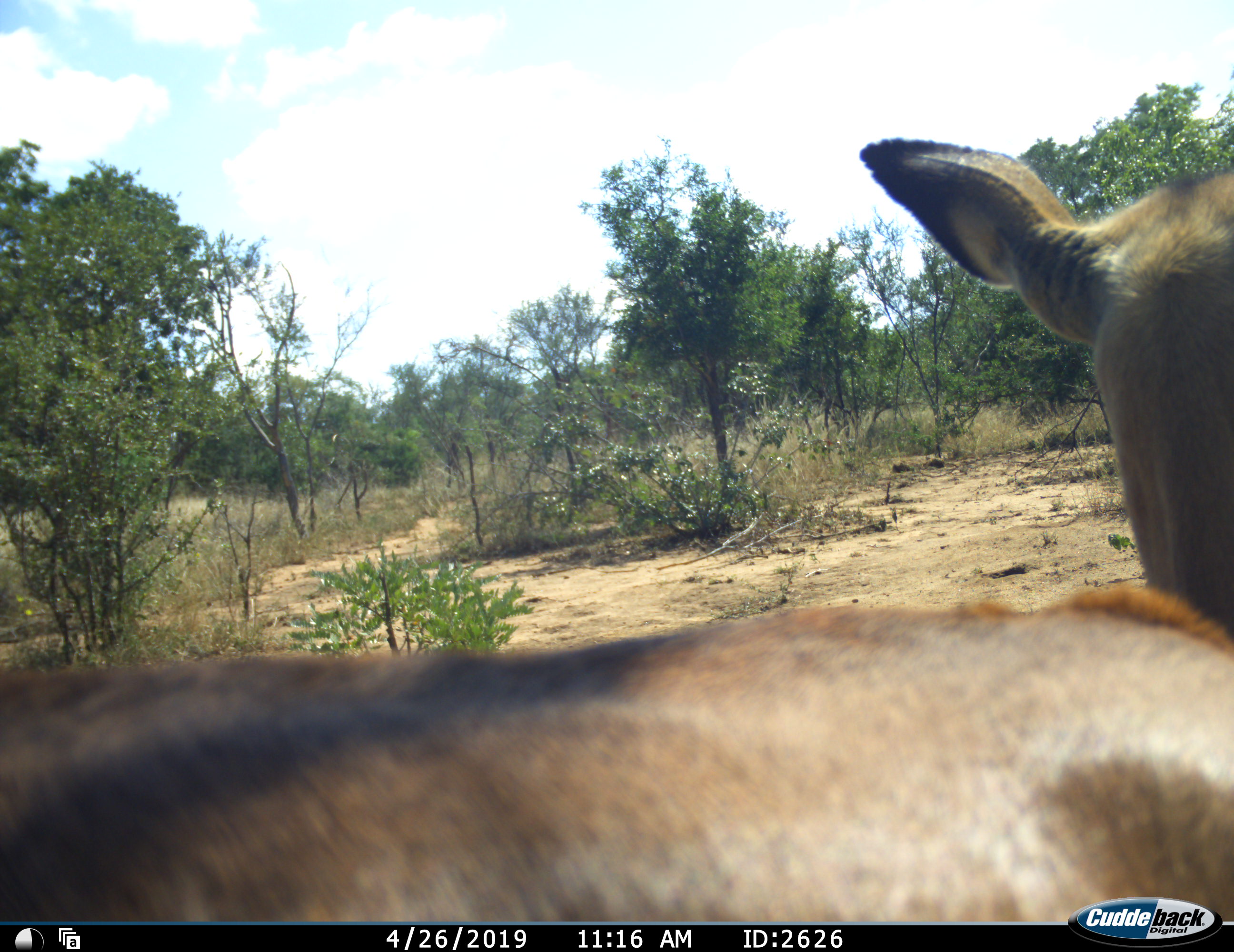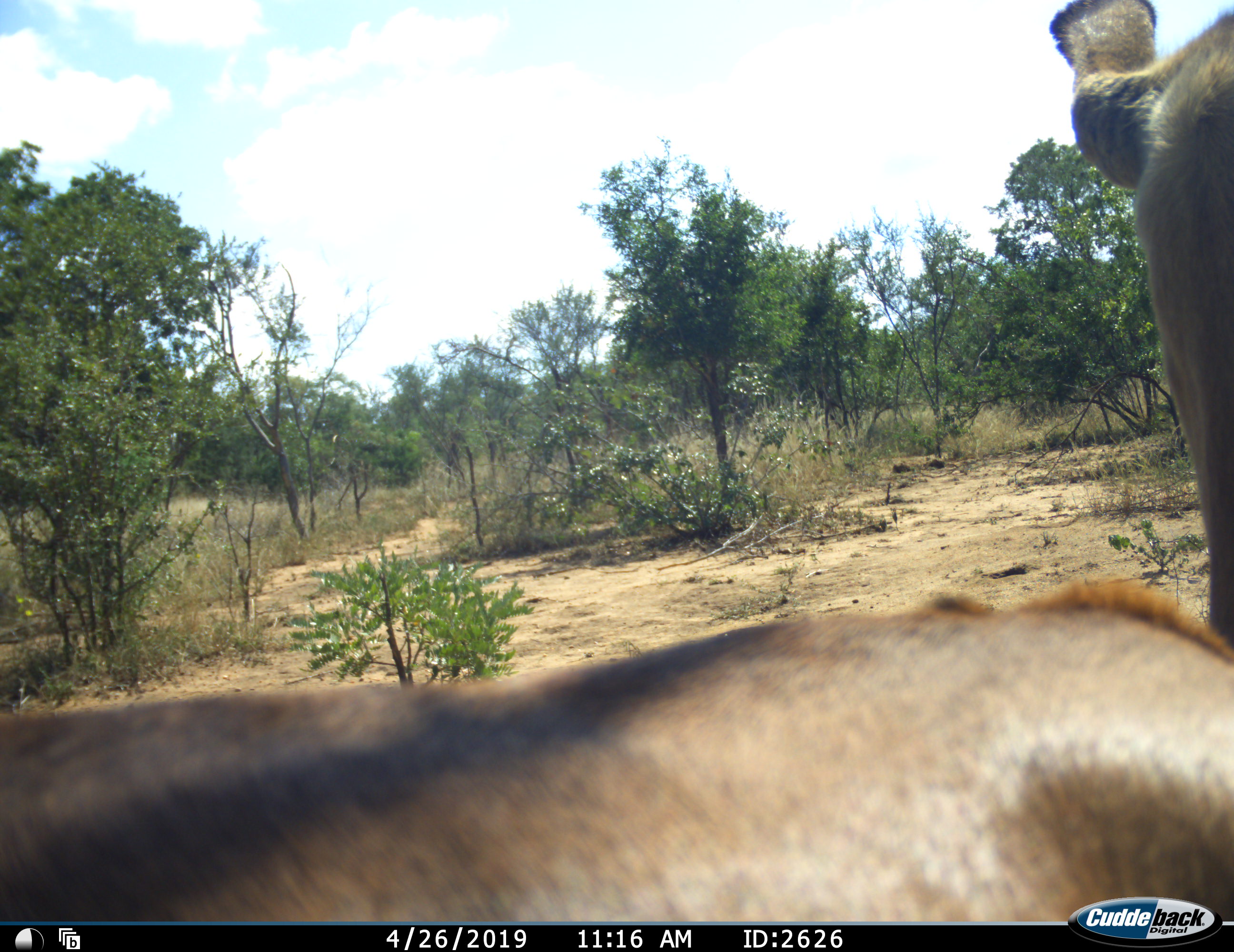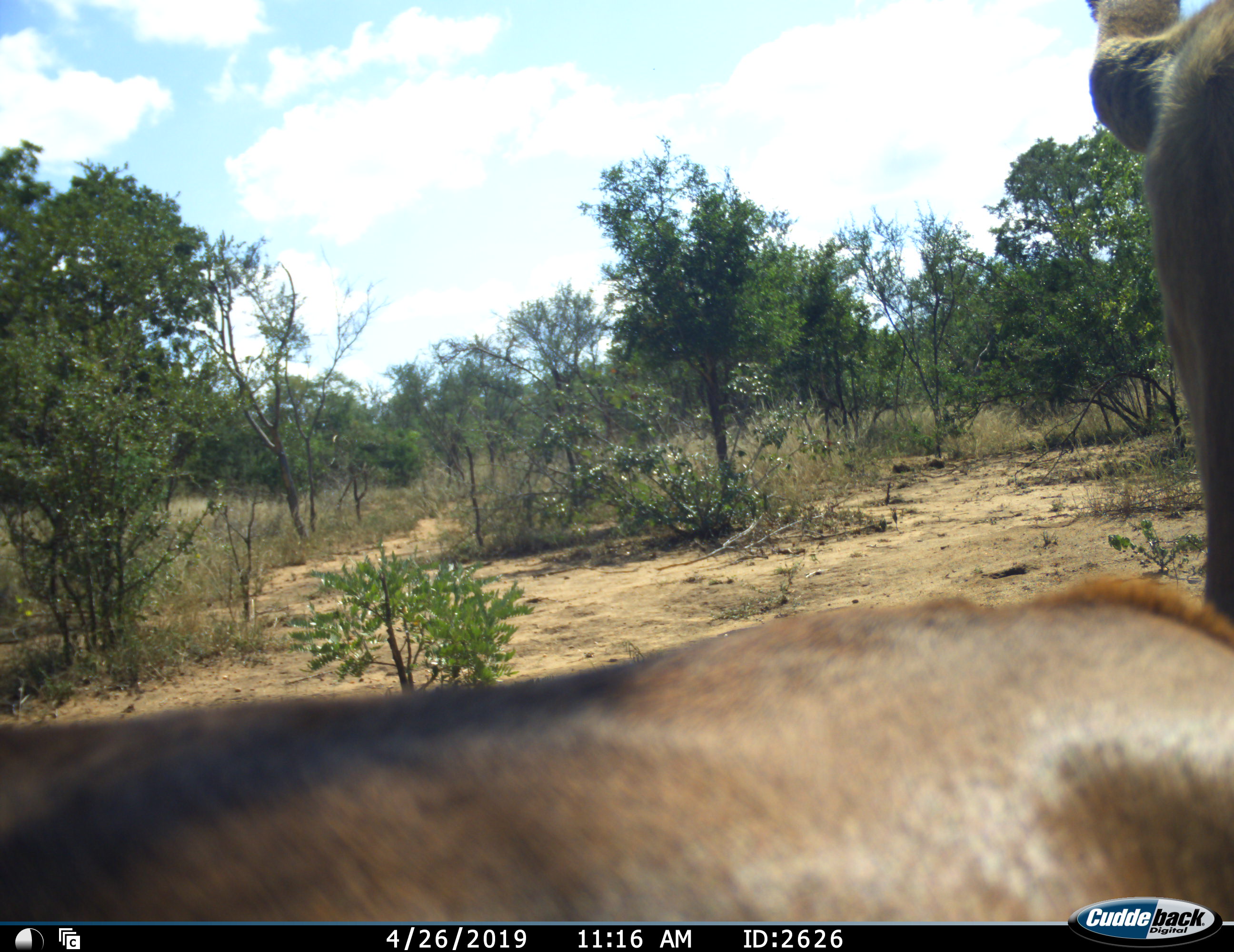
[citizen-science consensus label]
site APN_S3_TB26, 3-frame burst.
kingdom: Animalia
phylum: Chordata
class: Mammalia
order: Artiodactyla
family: Bovidae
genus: Aepyceros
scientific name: Aepyceros melampus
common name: impala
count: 1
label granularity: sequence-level